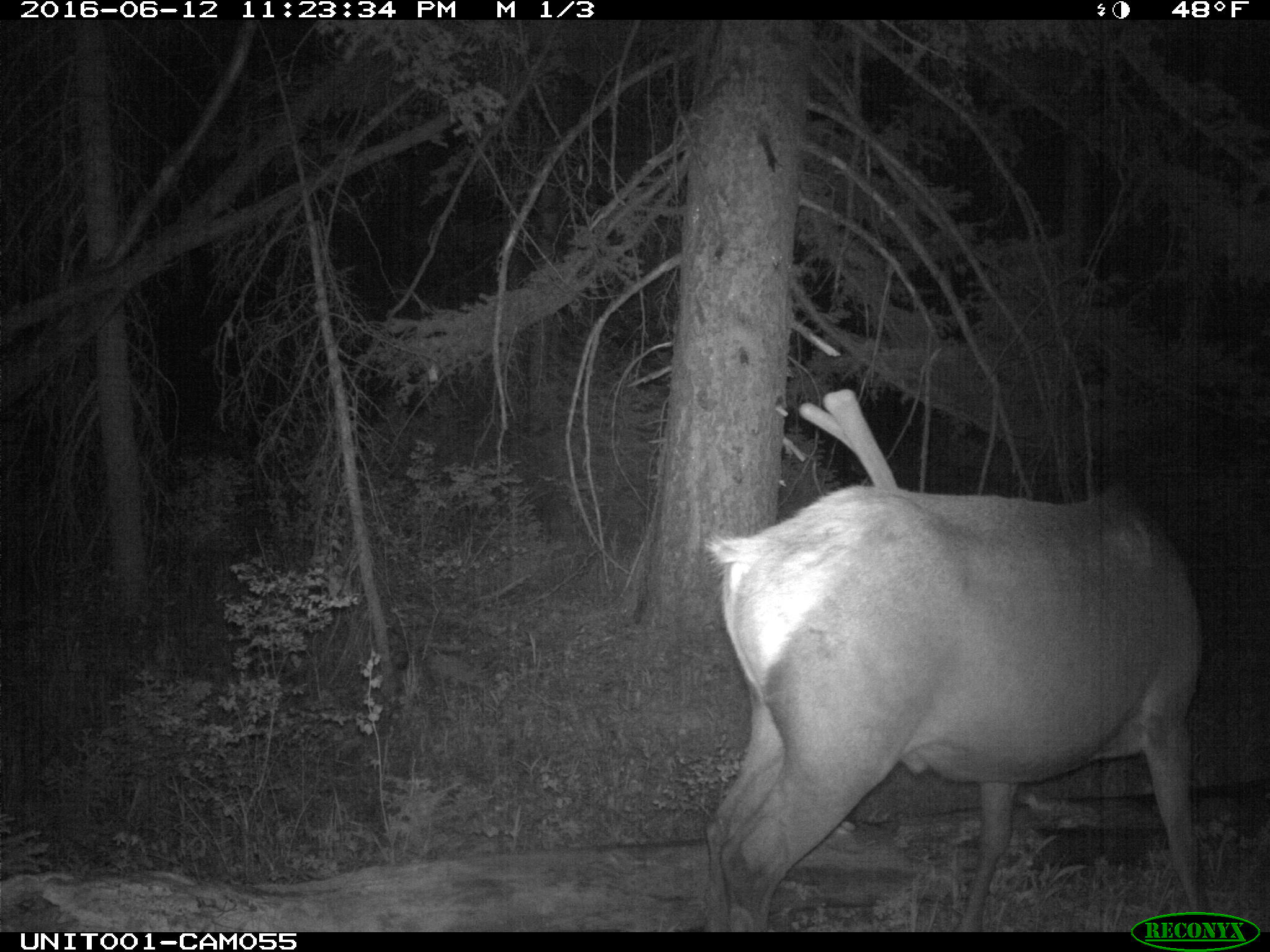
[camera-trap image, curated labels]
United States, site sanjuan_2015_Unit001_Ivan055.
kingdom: Animalia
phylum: Chordata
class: Mammalia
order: Artiodactyla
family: Cervidae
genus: Cervus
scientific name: Cervus elaphus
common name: red deer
Cervus elaphus (red deer).